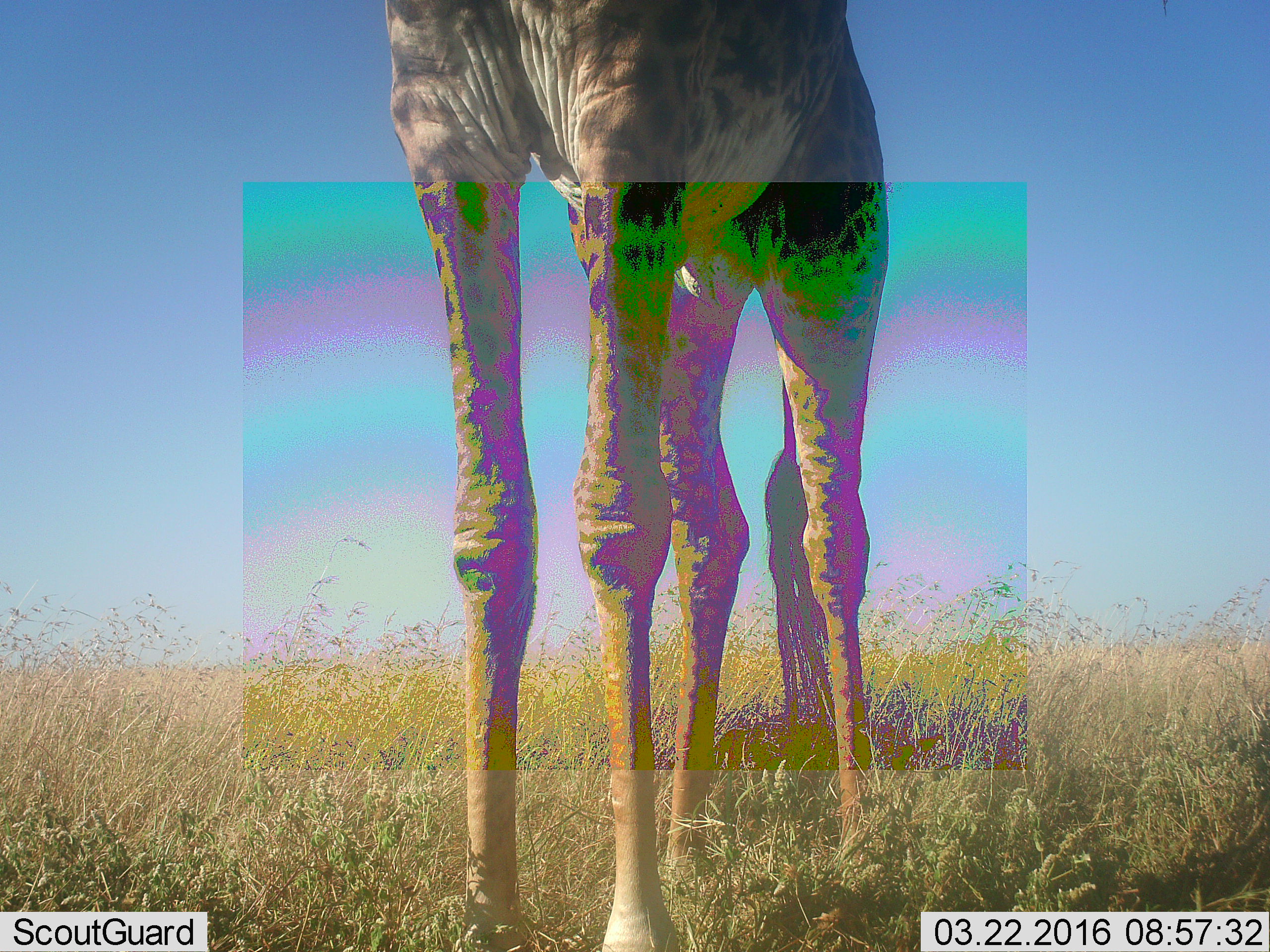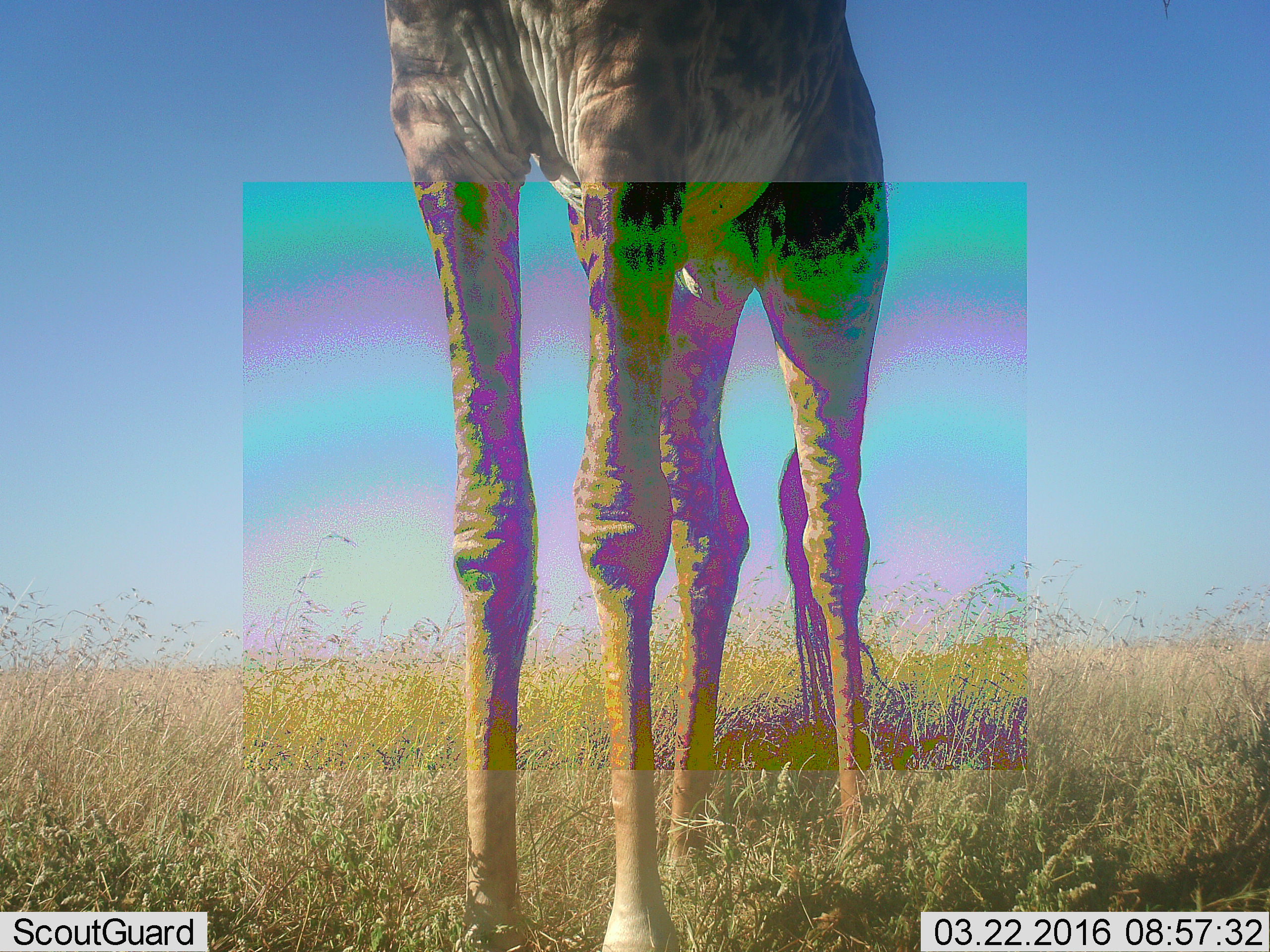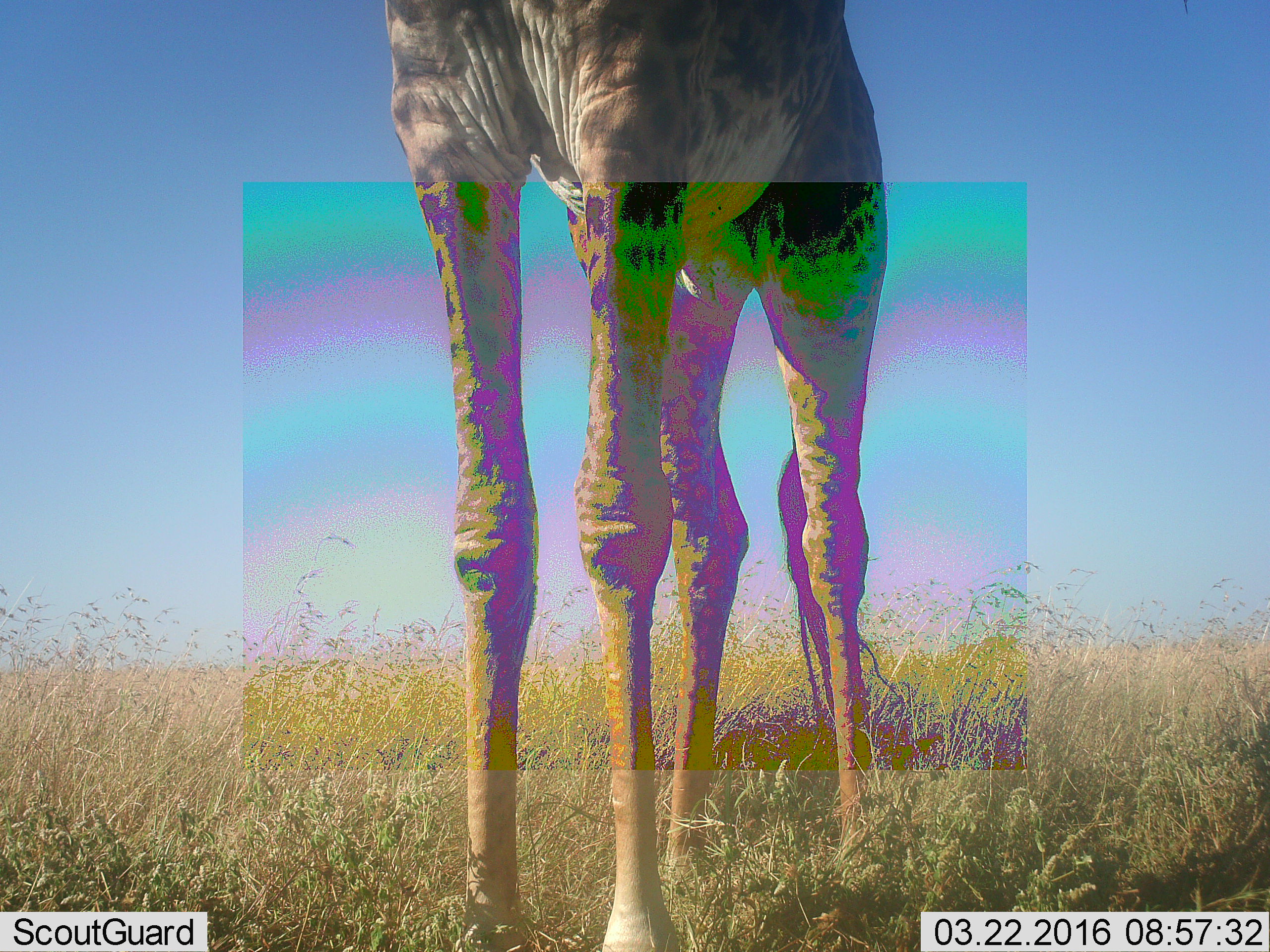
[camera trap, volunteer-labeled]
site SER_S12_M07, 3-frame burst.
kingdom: Animalia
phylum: Chordata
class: Mammalia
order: Artiodactyla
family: Giraffidae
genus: Giraffa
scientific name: Giraffa camelopardalis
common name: giraffe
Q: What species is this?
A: Giraffe (Giraffa camelopardalis).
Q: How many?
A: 1.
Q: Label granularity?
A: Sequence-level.